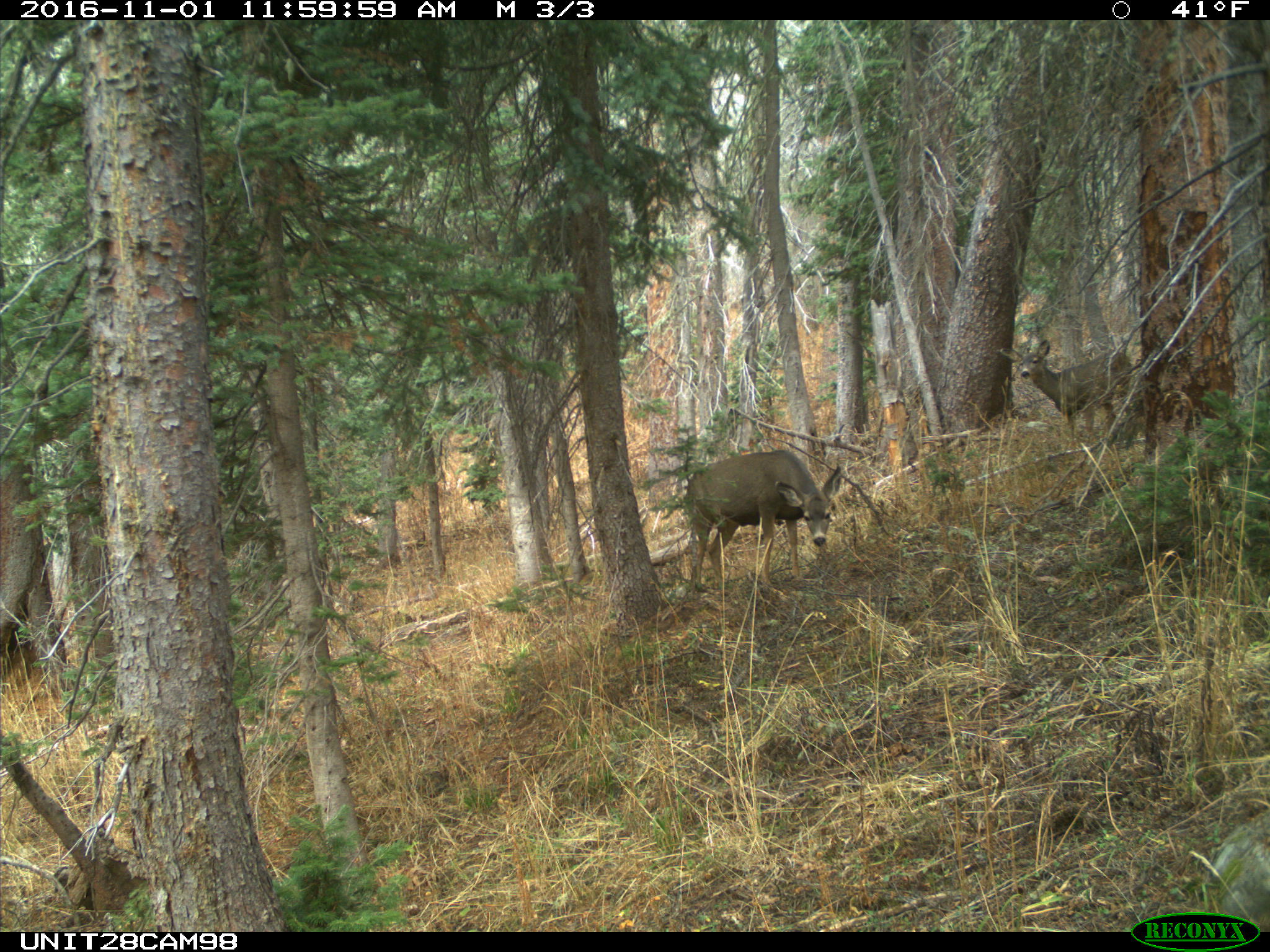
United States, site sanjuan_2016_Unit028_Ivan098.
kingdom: Animalia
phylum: Chordata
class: Mammalia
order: Artiodactyla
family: Cervidae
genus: Odocoileus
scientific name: Odocoileus hemionus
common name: mule deer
Odocoileus hemionus (mule deer).